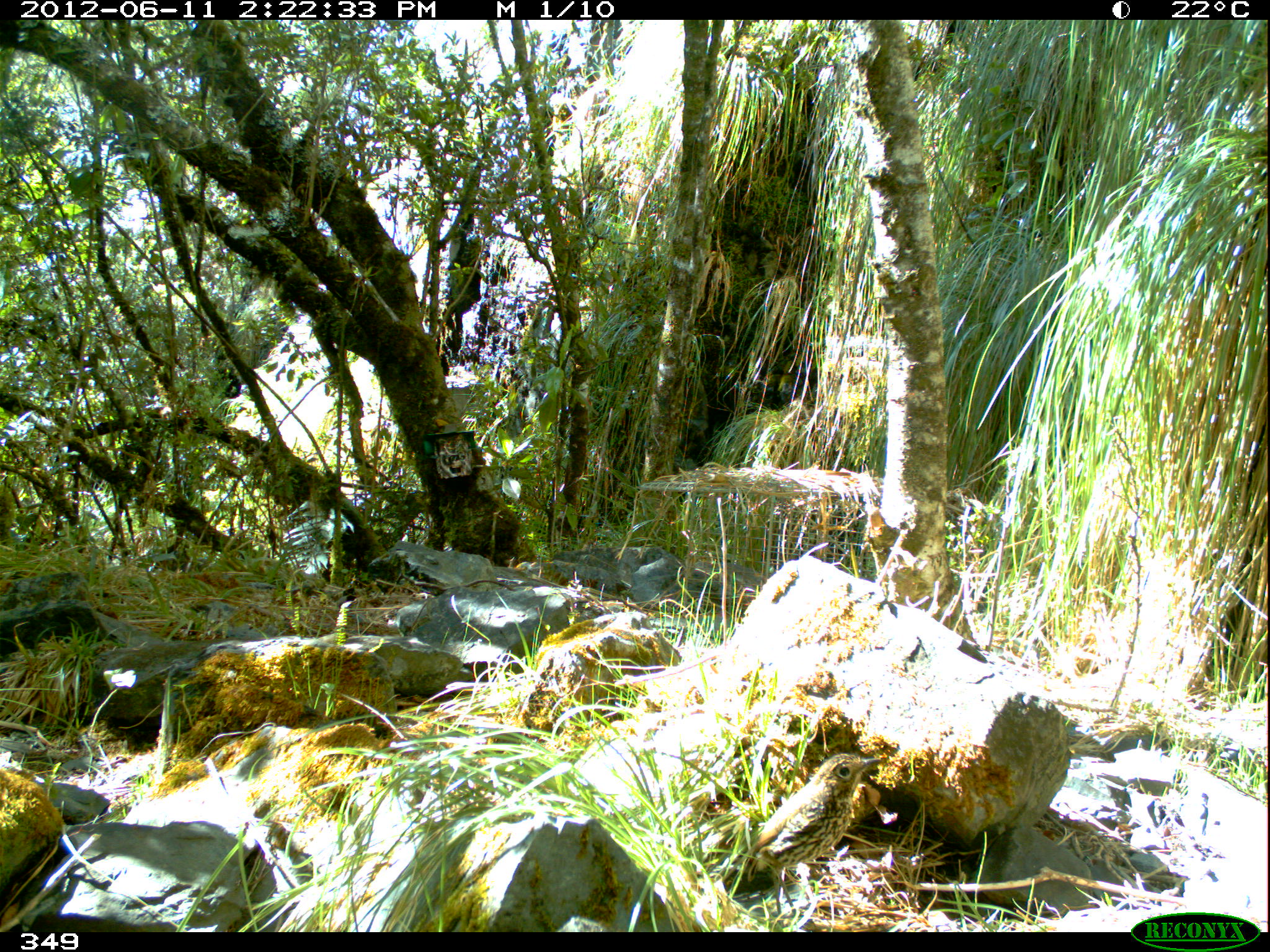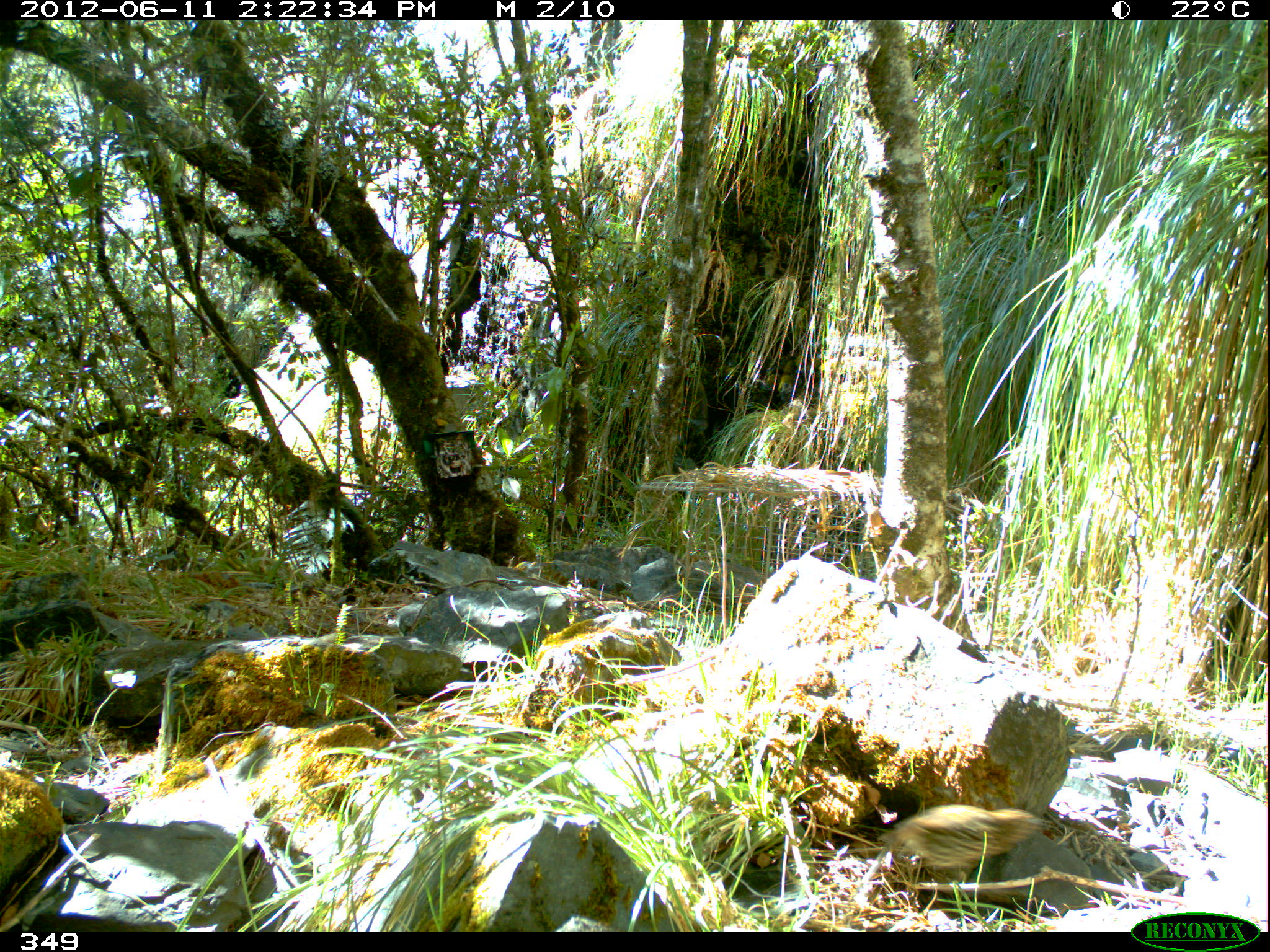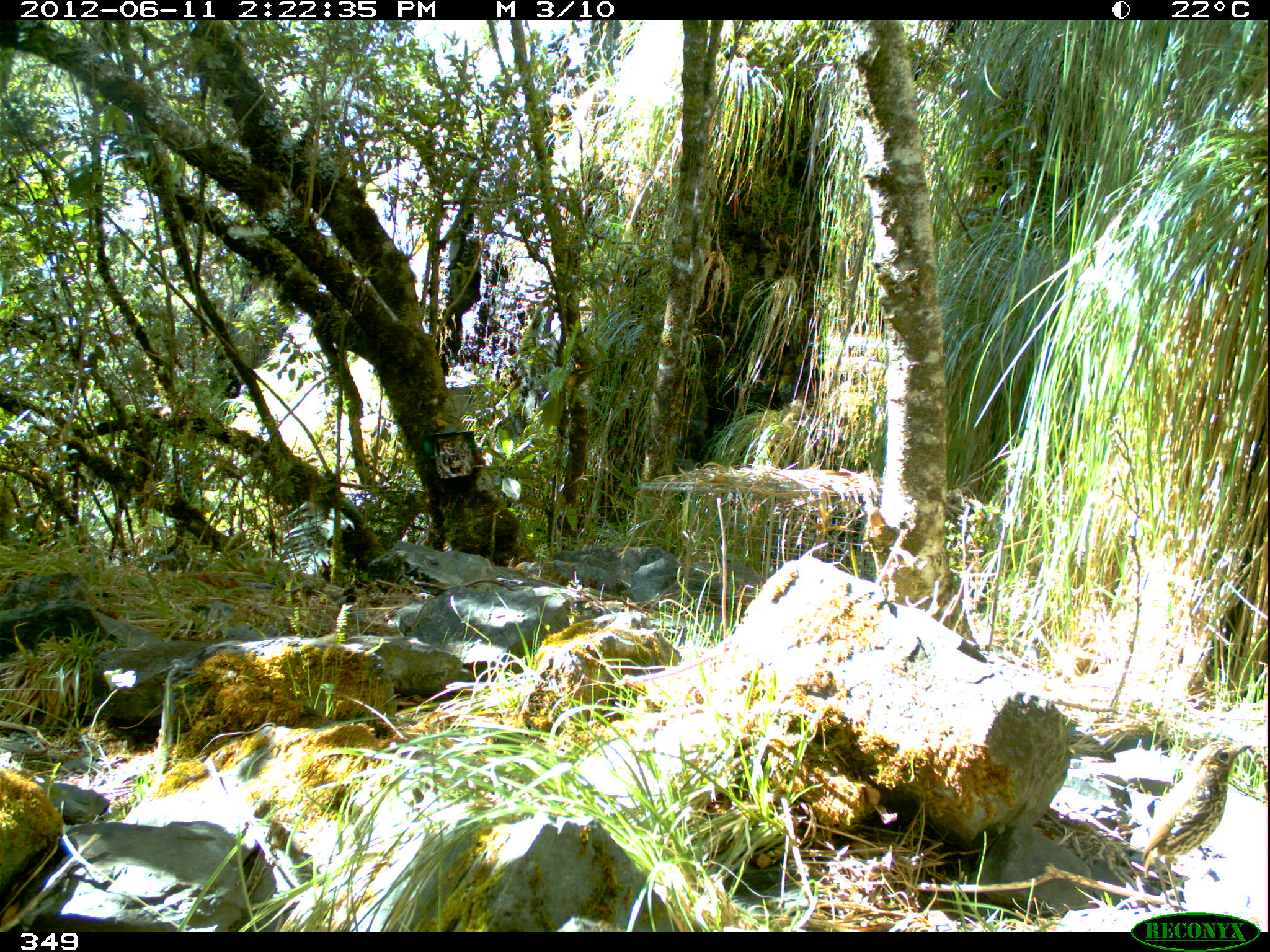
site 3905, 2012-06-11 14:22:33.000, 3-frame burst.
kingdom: Animalia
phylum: Chordata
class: Aves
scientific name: Aves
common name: bird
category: unknown bird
Unknown bird (bird) (Aves).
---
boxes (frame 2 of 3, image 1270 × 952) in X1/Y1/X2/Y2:
unknown bird: 873/803/1054/885